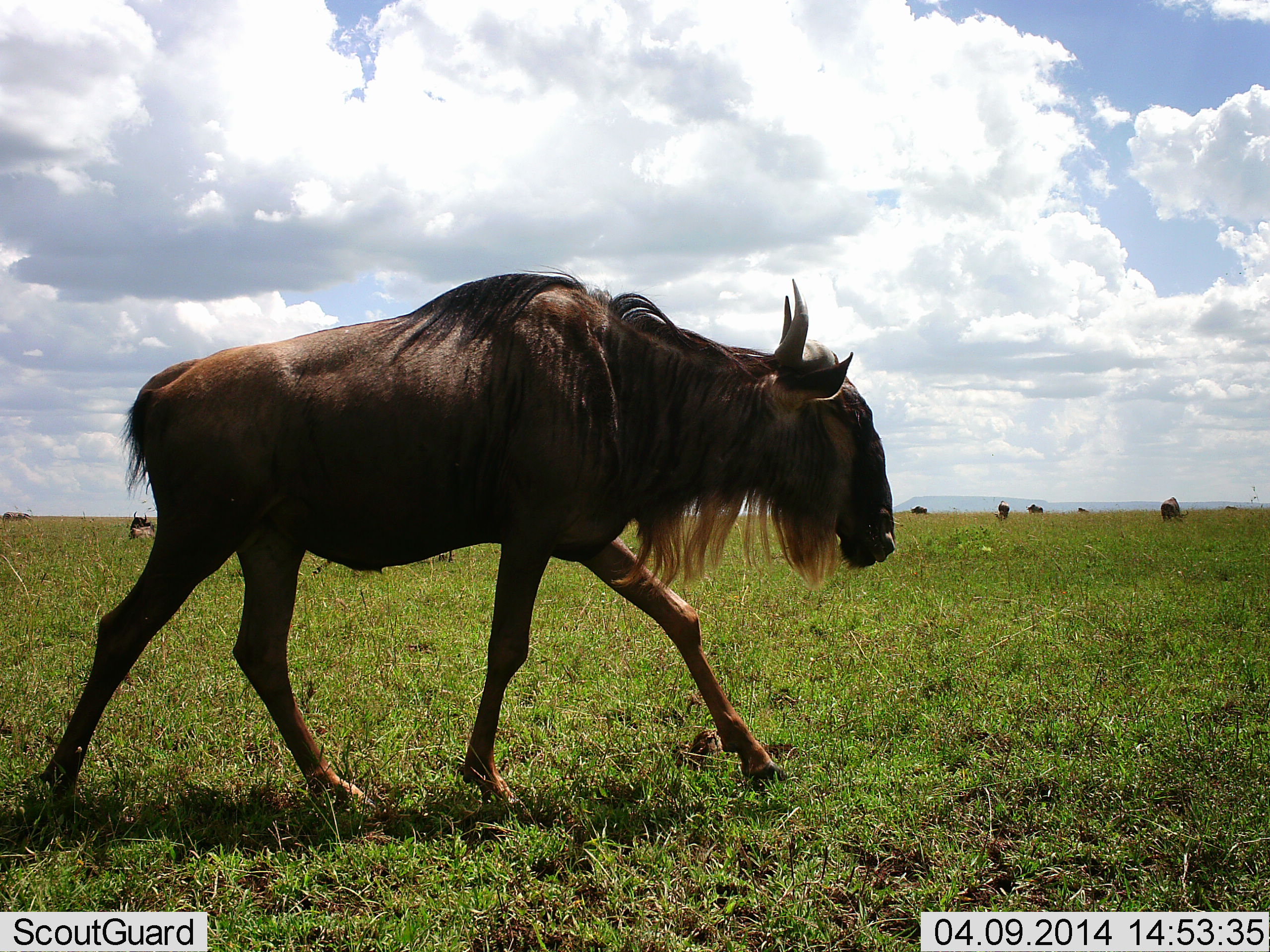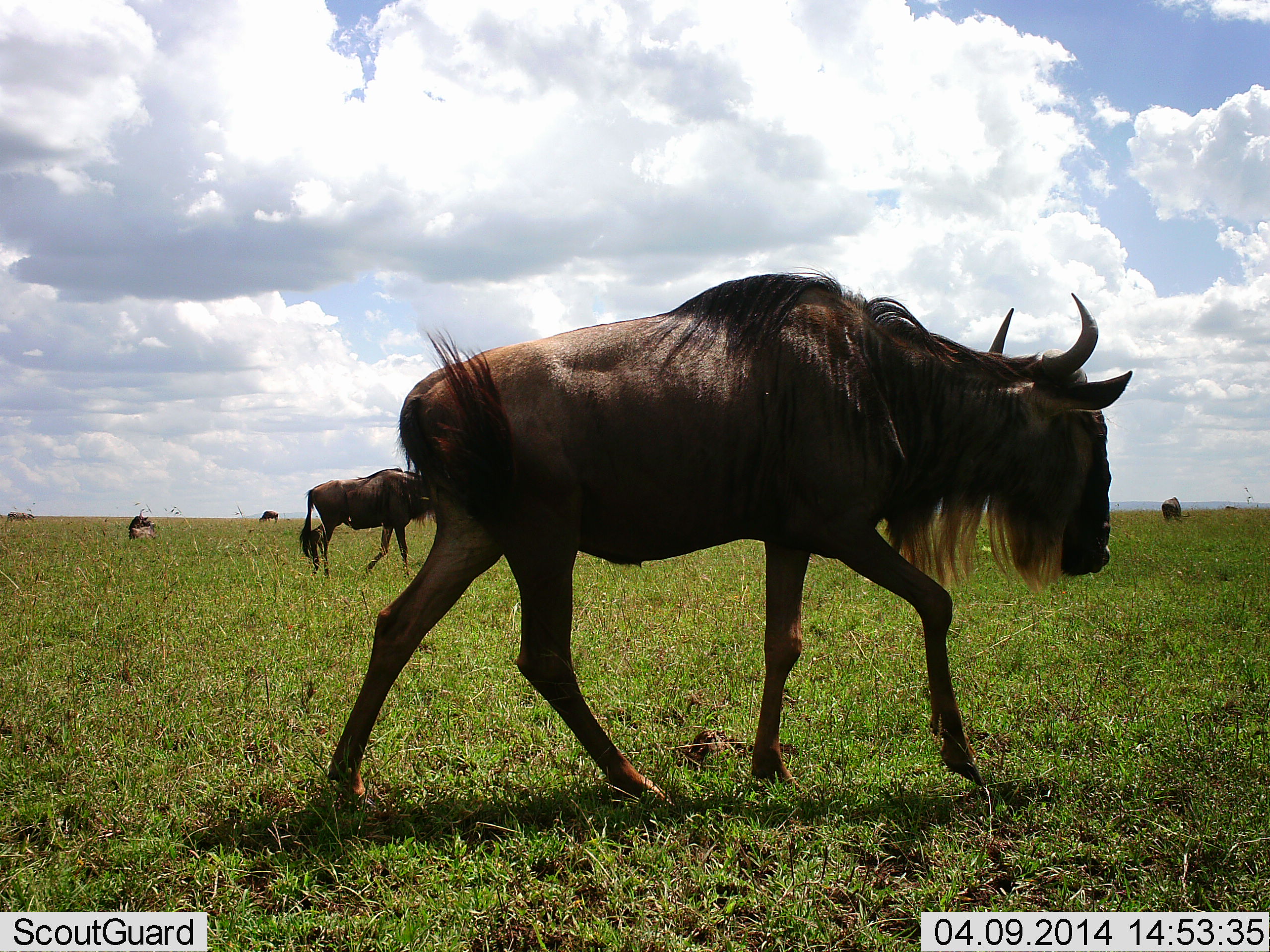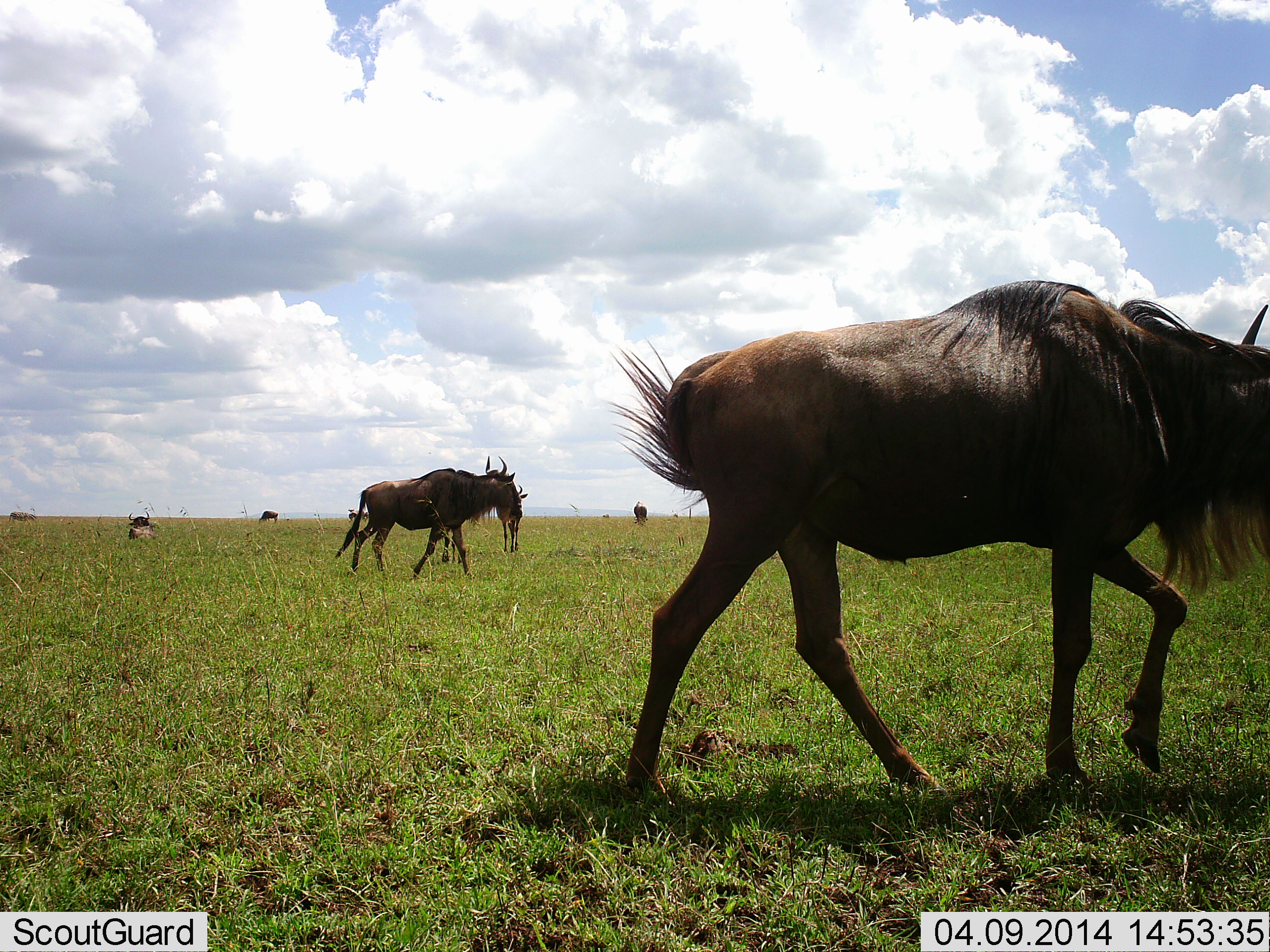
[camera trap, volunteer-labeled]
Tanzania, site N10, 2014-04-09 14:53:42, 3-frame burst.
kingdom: Animalia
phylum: Chordata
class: Mammalia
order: Artiodactyla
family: Bovidae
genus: Connochaetes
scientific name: Connochaetes taurinus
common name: blue wildebeest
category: wildebeest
Wildebeest (blue wildebeest) (Connochaetes taurinus), count 10. Behavior (volunteer vote fractions): standing 30%, resting 20%, moving 100%, interacting 0%. Young present (vote fraction): 0%. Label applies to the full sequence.